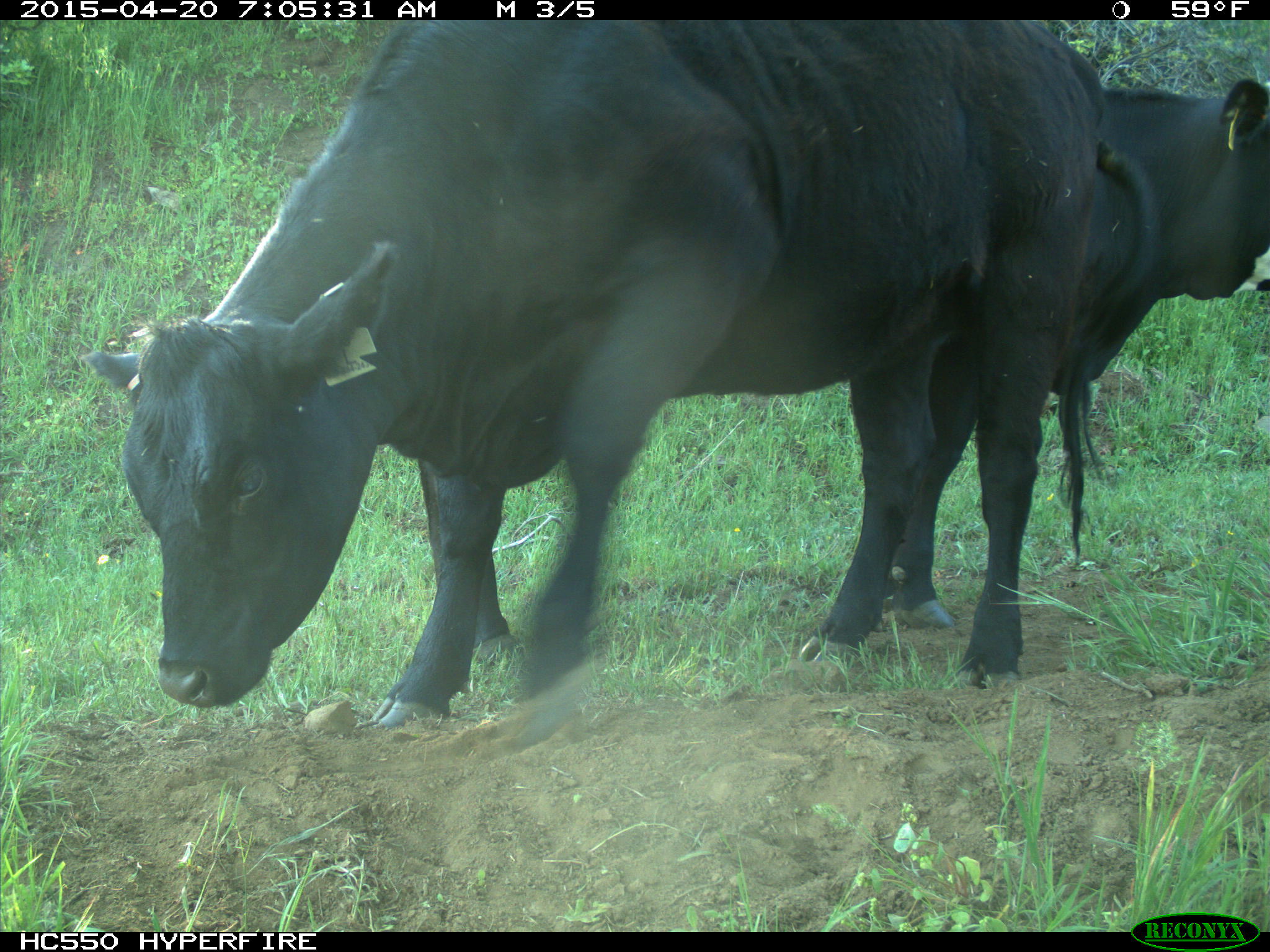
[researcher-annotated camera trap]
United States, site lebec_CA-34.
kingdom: Animalia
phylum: Chordata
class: Mammalia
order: Artiodactyla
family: Bovidae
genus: Bos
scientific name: Bos taurus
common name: domestic cow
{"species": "Bos taurus (domestic cow)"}